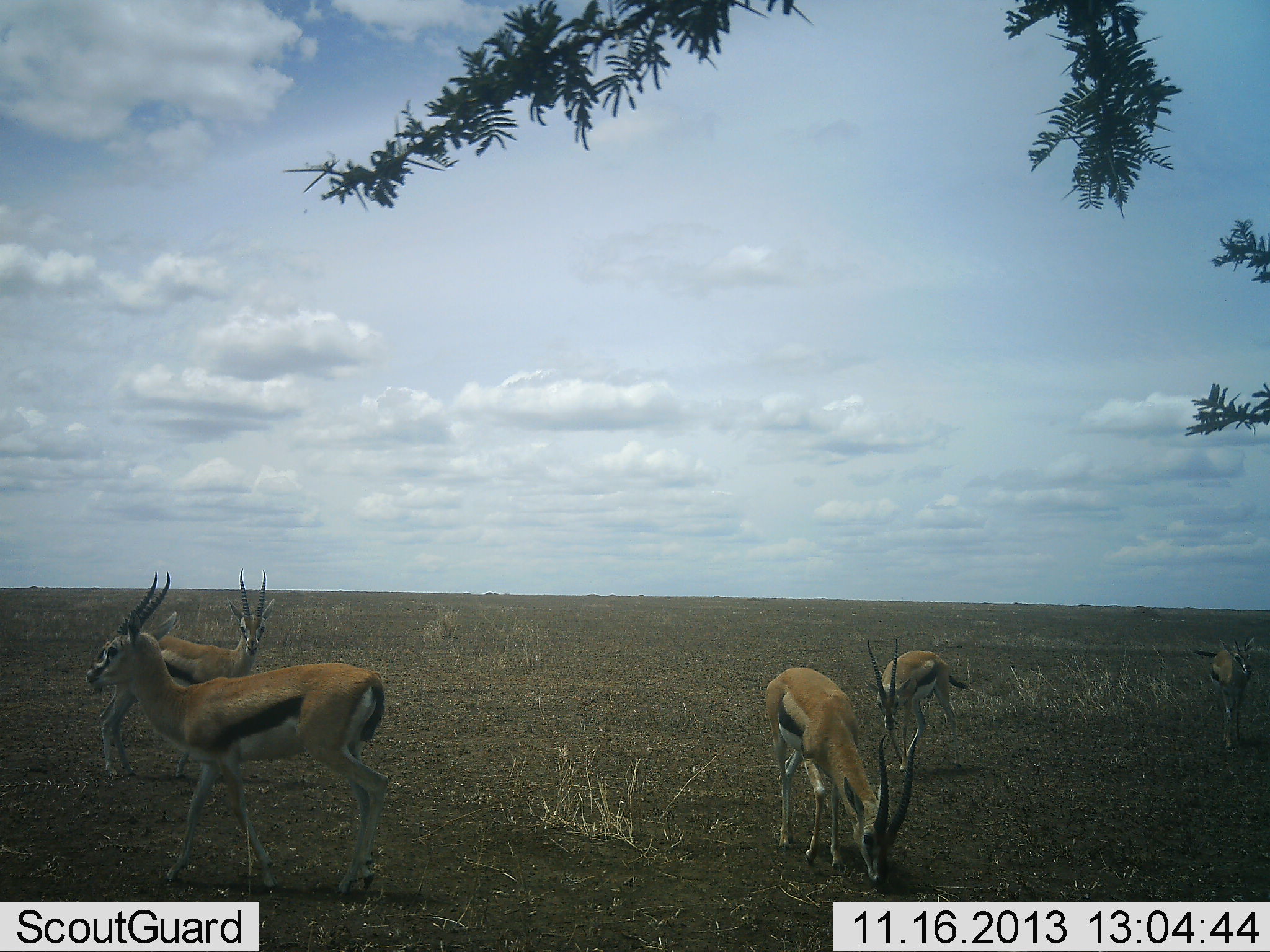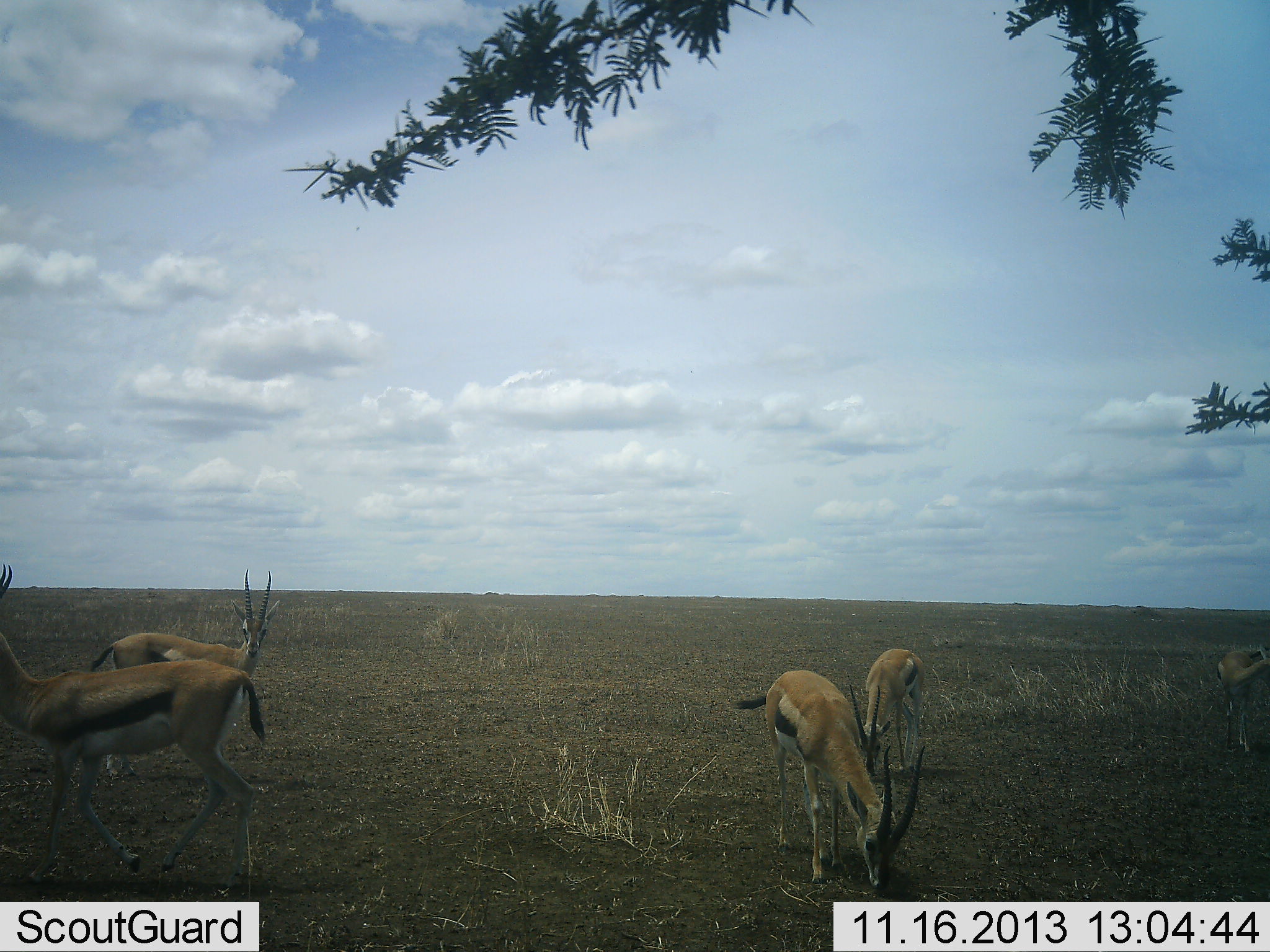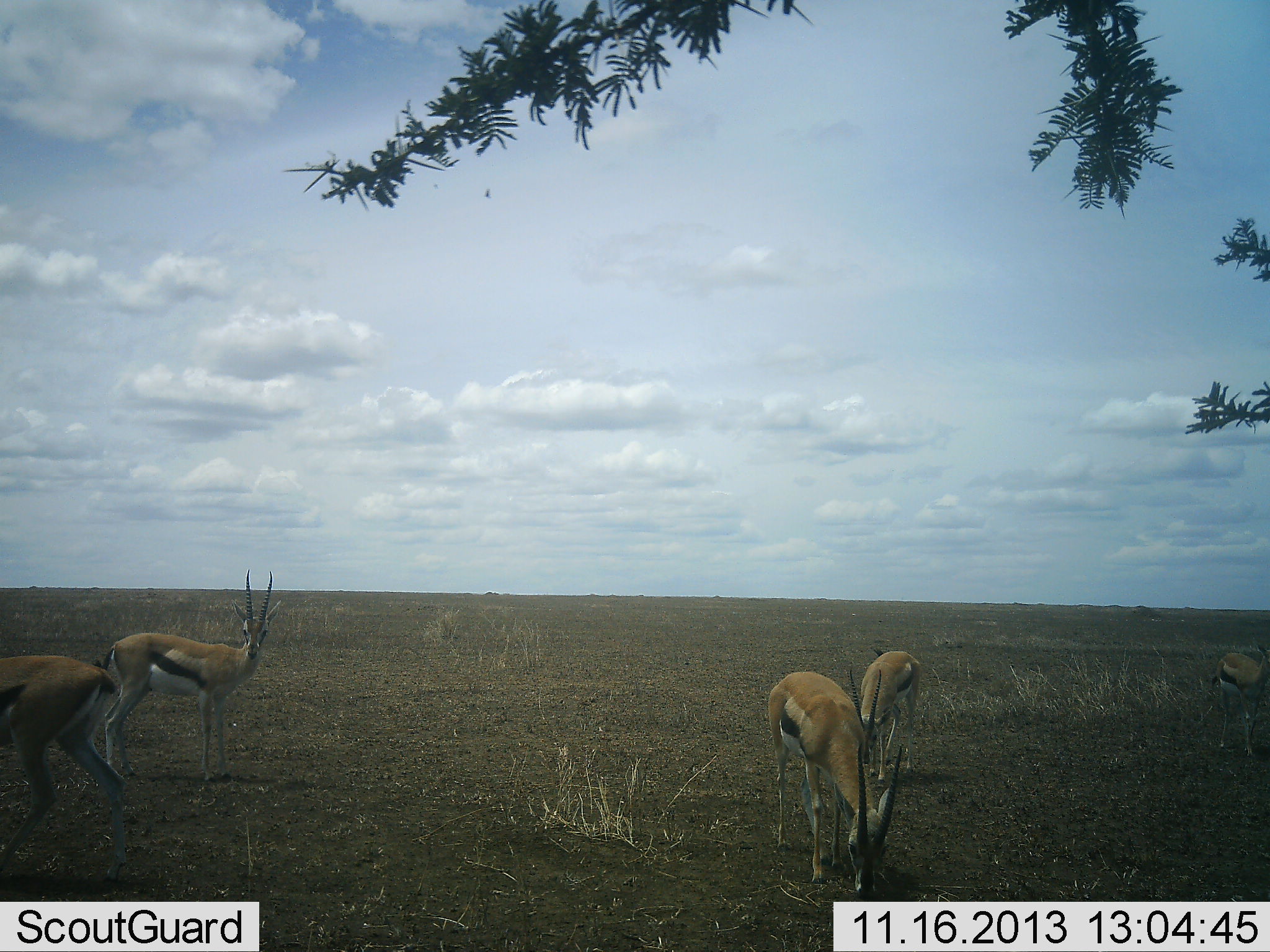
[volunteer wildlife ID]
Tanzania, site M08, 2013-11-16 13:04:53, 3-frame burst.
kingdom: Animalia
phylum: Chordata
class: Mammalia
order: Artiodactyla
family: Bovidae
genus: Eudorcas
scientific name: Eudorcas thomsonii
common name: thomson's gazelle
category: gazellethomsons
Gazellethomsons (thomson's gazelle) (Eudorcas thomsonii), count 5. Behavior (volunteer vote fractions): standing 90%, resting 0%, moving 80%, interacting 0%. Young present (vote fraction): 0%. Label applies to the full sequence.